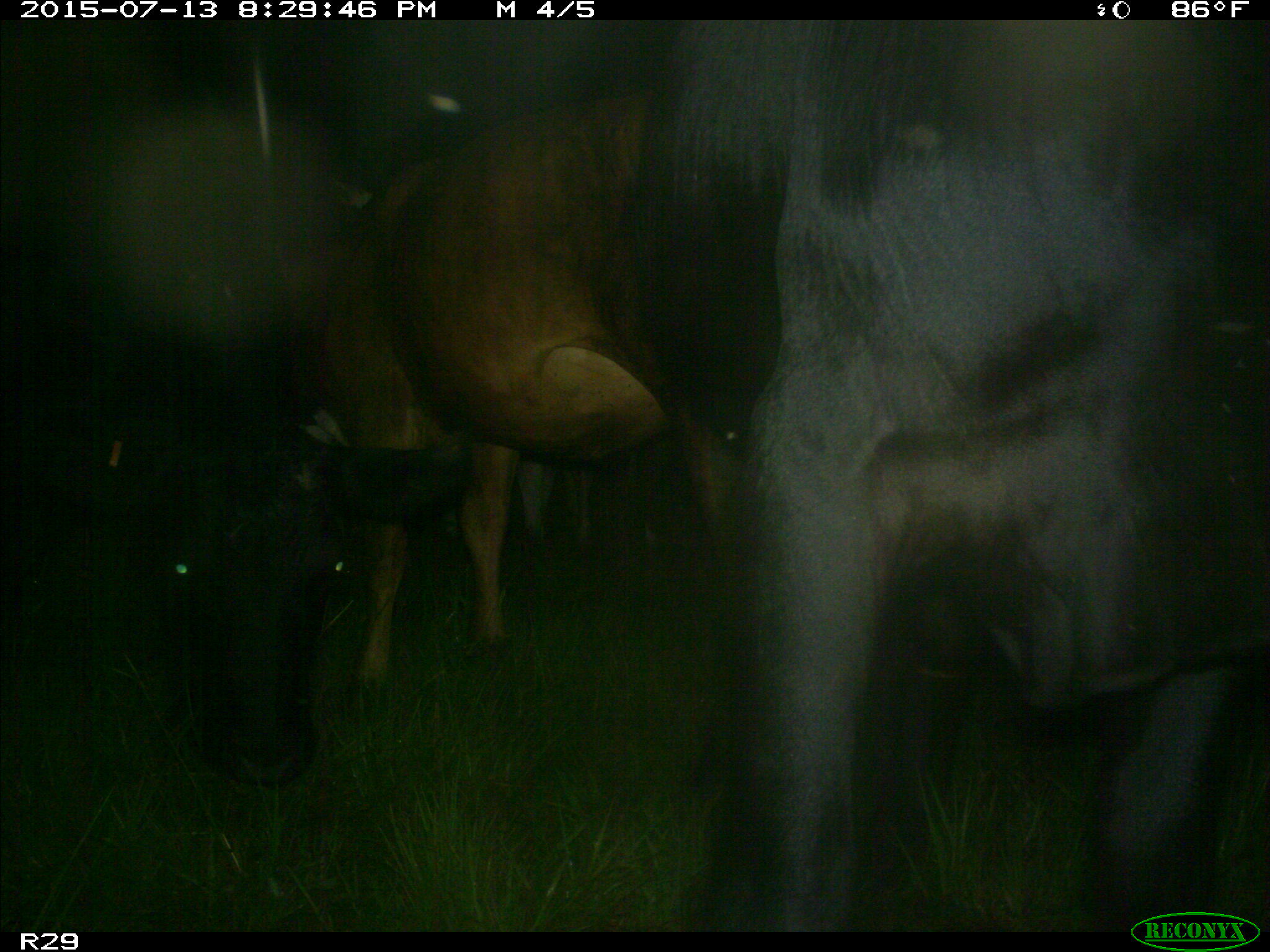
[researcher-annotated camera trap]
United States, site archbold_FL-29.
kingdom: Animalia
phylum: Chordata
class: Mammalia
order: Artiodactyla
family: Bovidae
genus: Bos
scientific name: Bos taurus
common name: domestic cow